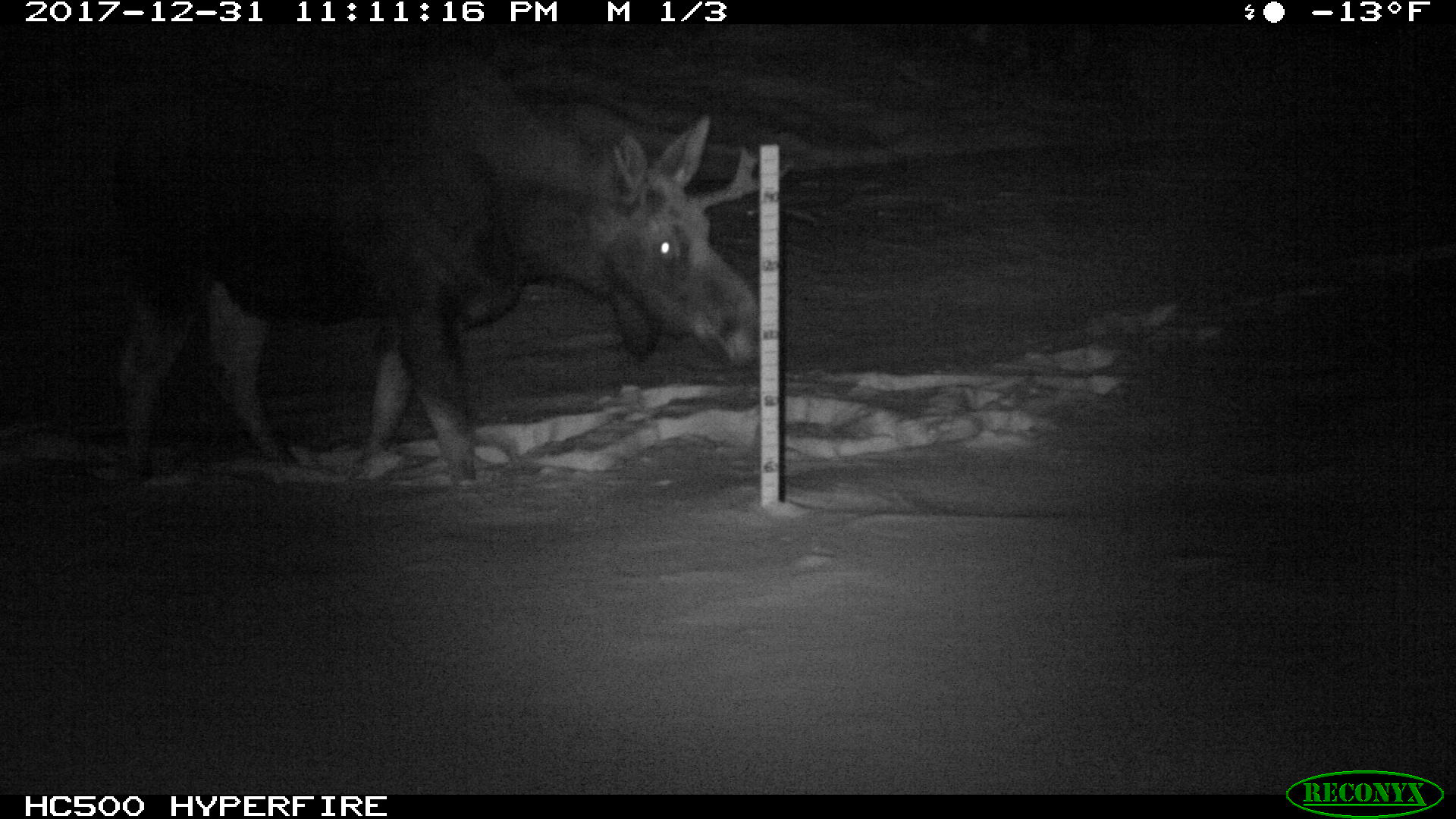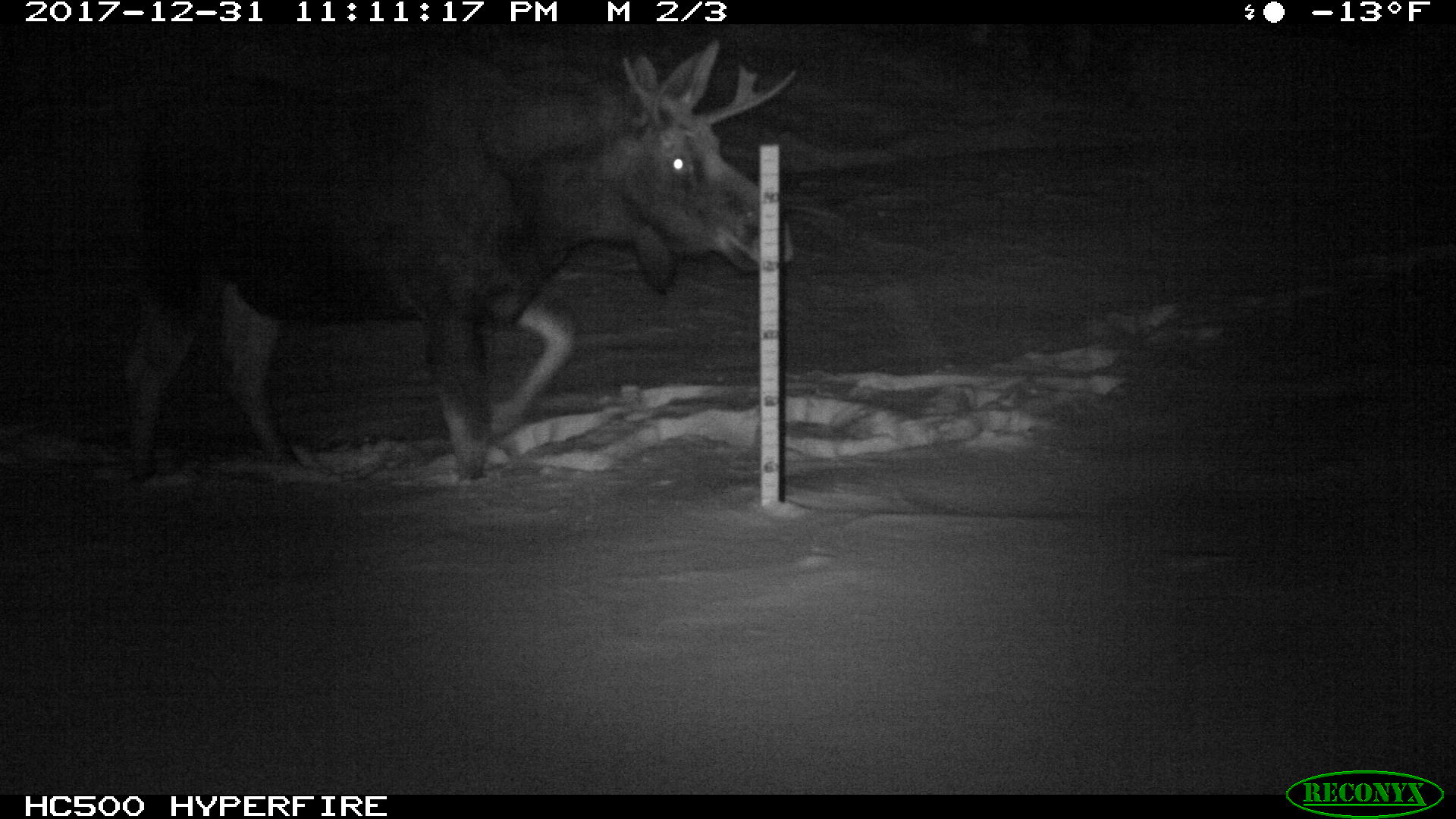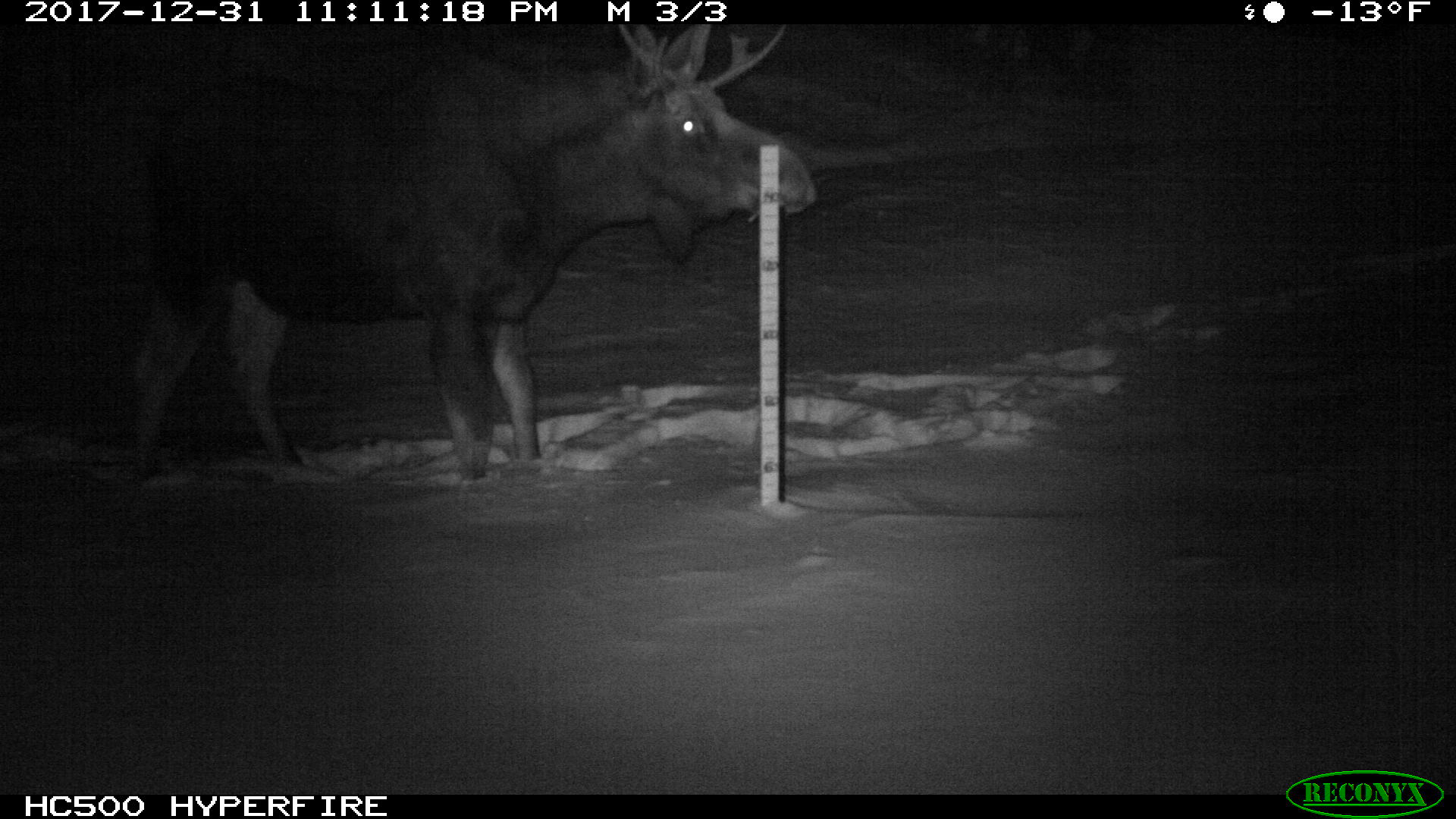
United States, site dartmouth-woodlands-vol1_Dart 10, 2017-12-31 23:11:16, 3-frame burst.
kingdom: Animalia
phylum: Chordata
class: Mammalia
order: Artiodactyla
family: Cervidae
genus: Alces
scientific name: Alces alces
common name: moose